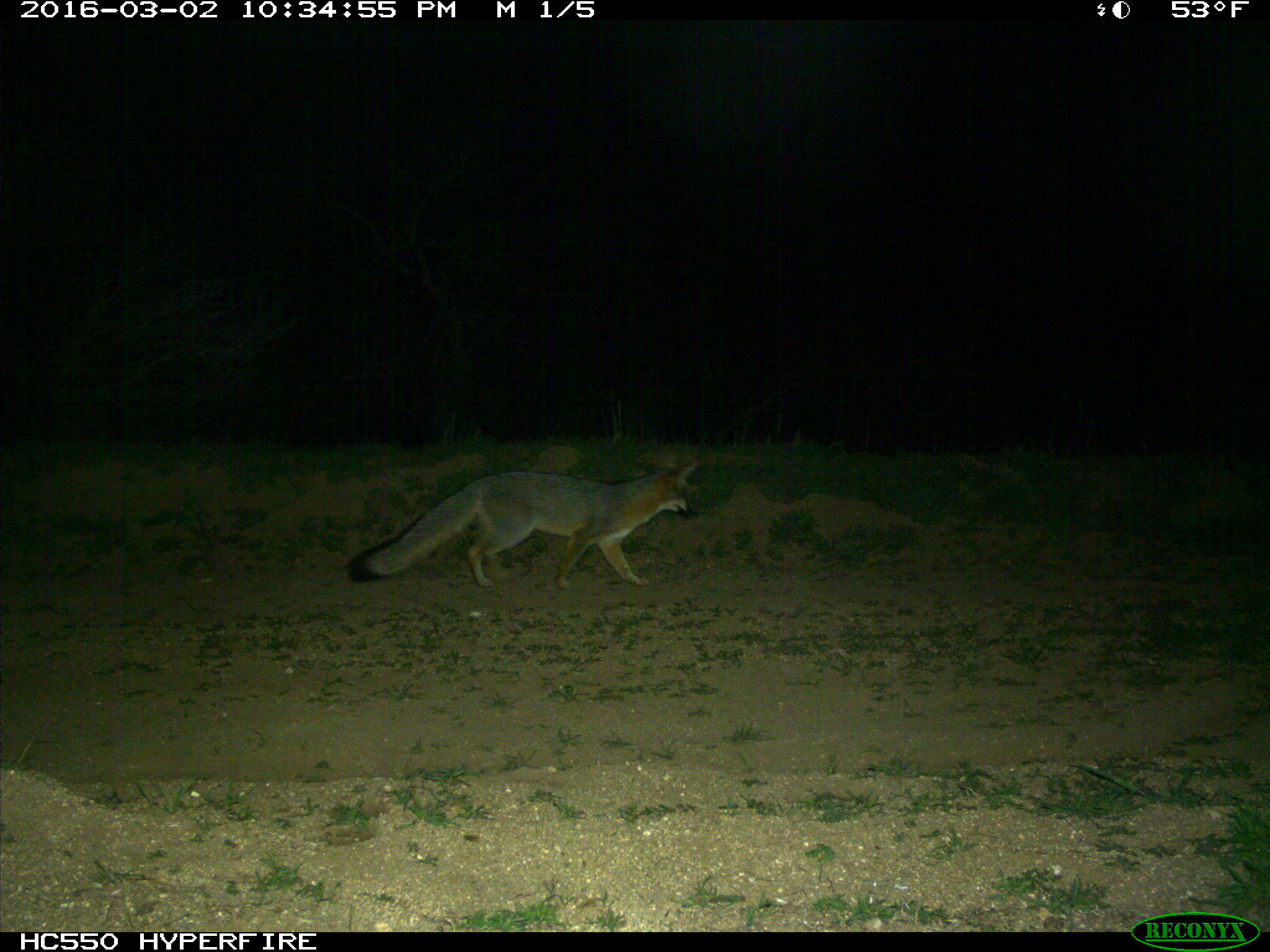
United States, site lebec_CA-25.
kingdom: Animalia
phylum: Chordata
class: Mammalia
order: Carnivora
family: Canidae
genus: Urocyon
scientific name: Urocyon cinereoargenteus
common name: gray fox